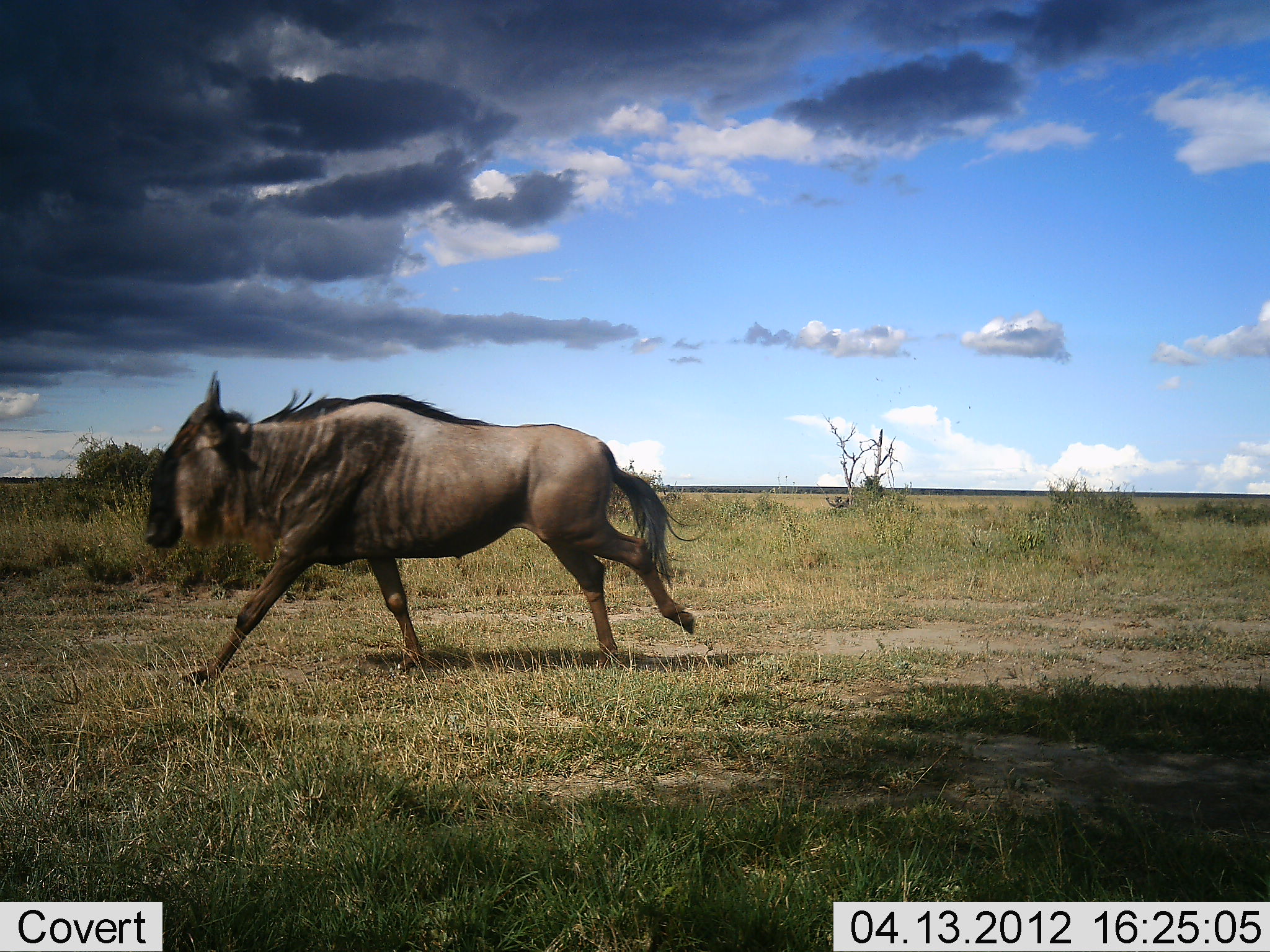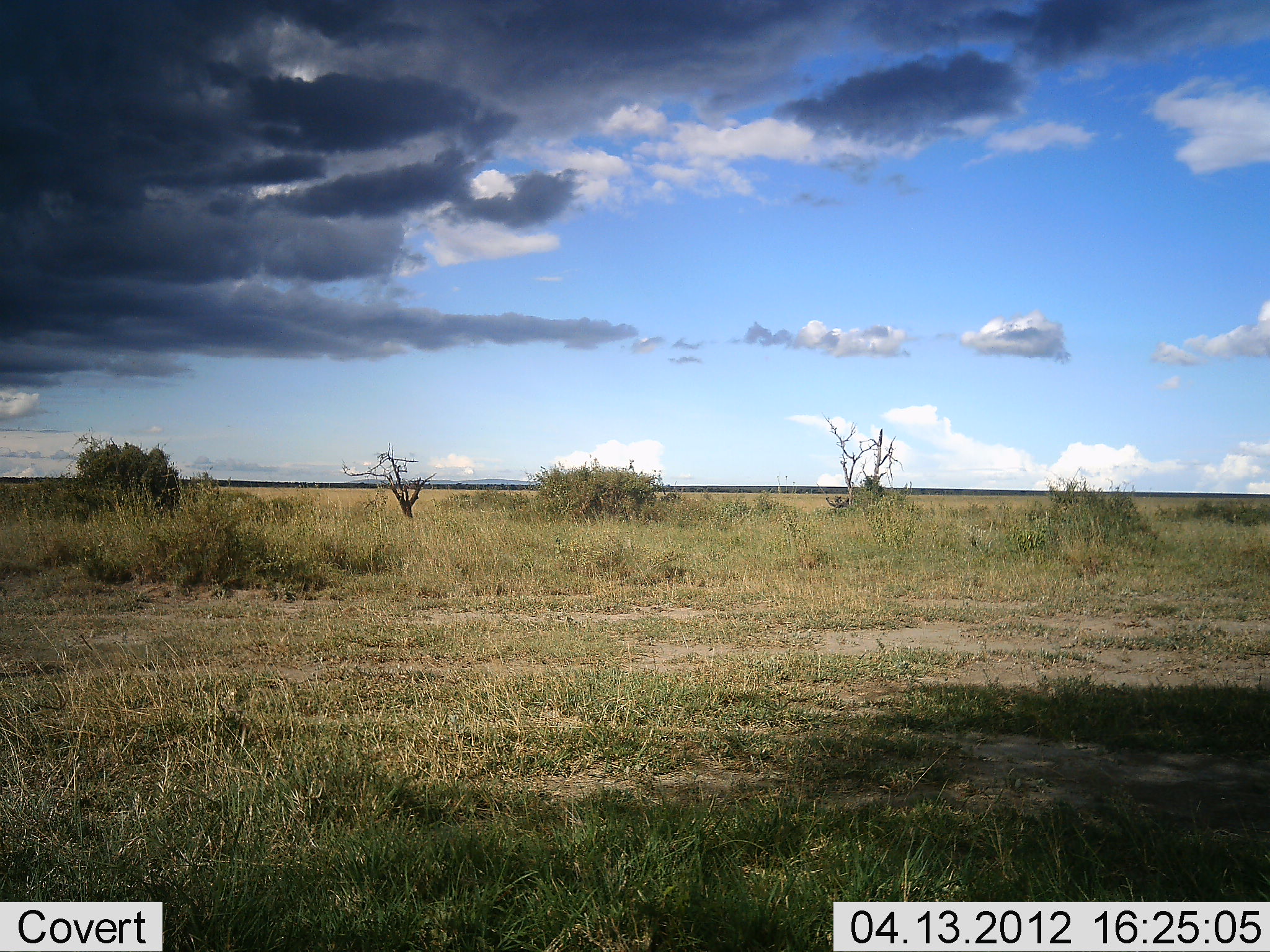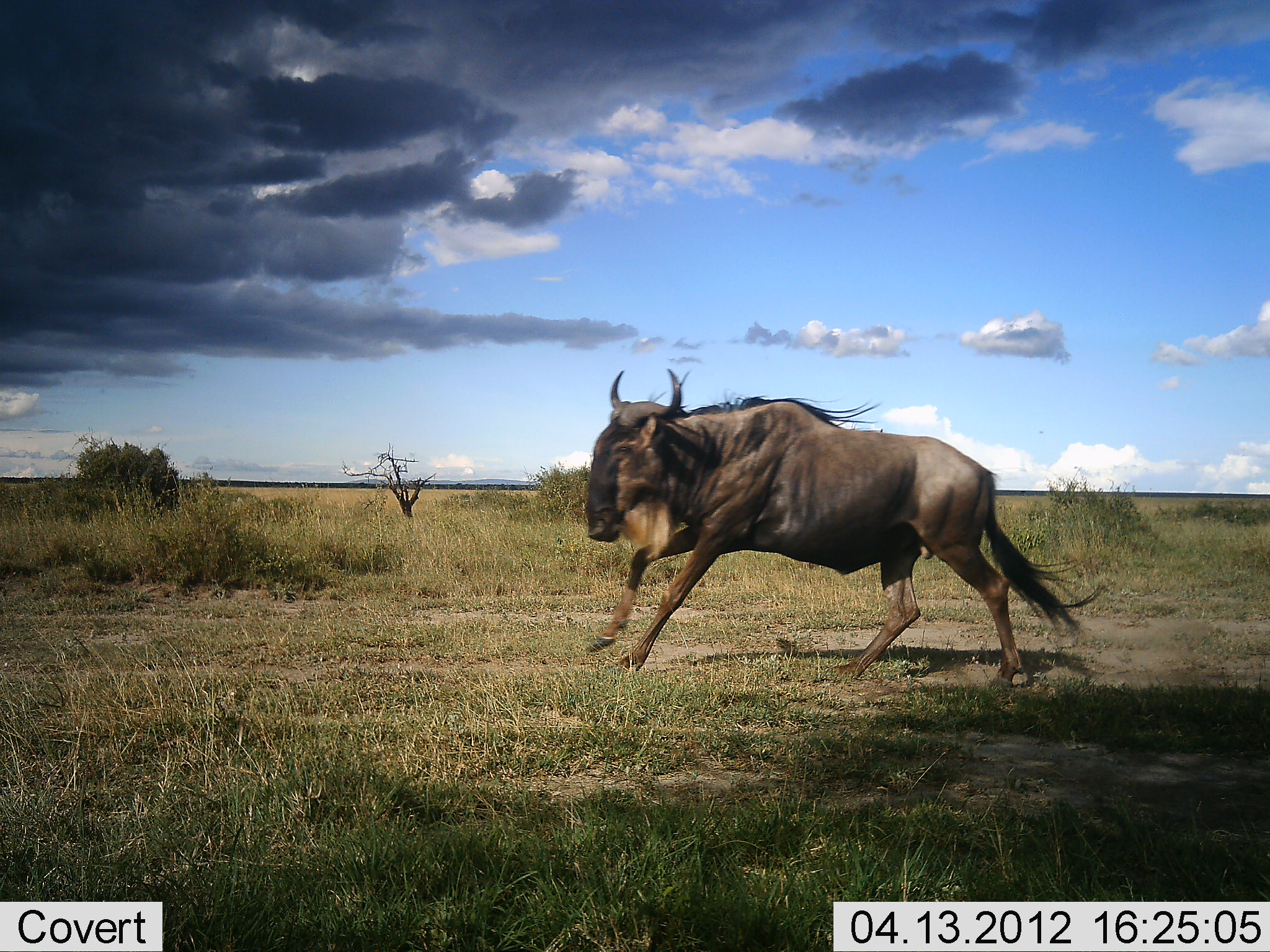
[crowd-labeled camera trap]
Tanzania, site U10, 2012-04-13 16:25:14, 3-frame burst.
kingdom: Animalia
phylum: Chordata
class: Mammalia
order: Artiodactyla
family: Bovidae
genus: Connochaetes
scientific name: Connochaetes taurinus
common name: blue wildebeest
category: wildebeest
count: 1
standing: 0%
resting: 0%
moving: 100%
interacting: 0%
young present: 0%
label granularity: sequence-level